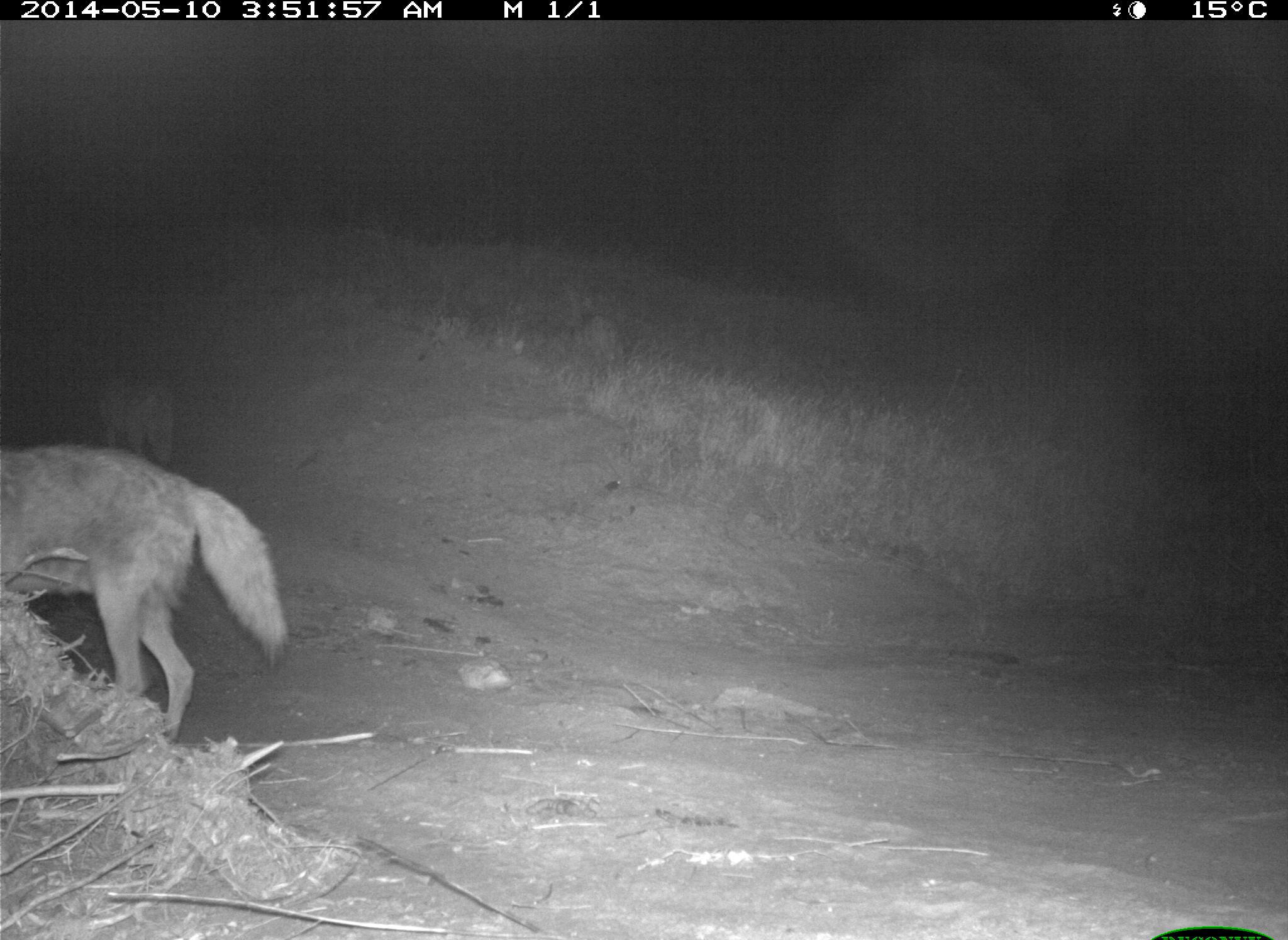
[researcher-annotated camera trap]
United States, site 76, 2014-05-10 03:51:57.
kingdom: Animalia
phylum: Chordata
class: Mammalia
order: Carnivora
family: Canidae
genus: Canis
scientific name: Canis latrans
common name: coyote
Coyote (Canis latrans).